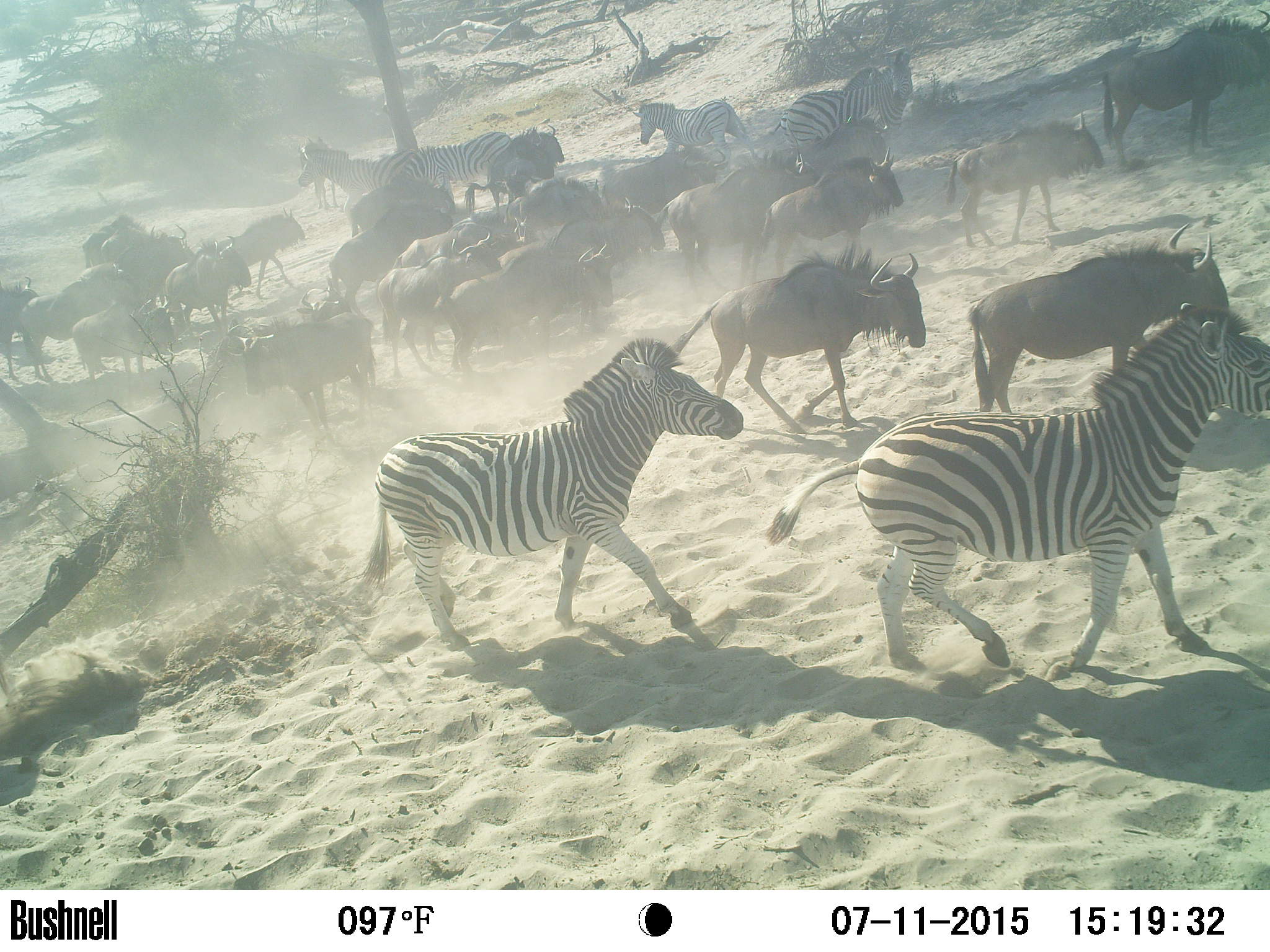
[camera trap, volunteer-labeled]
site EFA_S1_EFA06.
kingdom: Animalia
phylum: Chordata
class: Mammalia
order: Artiodactyla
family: Bovidae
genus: Connochaetes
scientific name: Connochaetes taurinus taurinus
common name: blue wildebeest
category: wildebeestblue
Wildebeestblue (blue wildebeest) (Connochaetes taurinus taurinus), count 11-50. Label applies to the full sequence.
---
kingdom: Animalia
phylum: Chordata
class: Mammalia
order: Perissodactyla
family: Equidae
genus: Equus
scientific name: Equus quagga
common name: plains zebra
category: zebraplains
Zebraplains (plains zebra) (Equus quagga), count 7. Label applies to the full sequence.